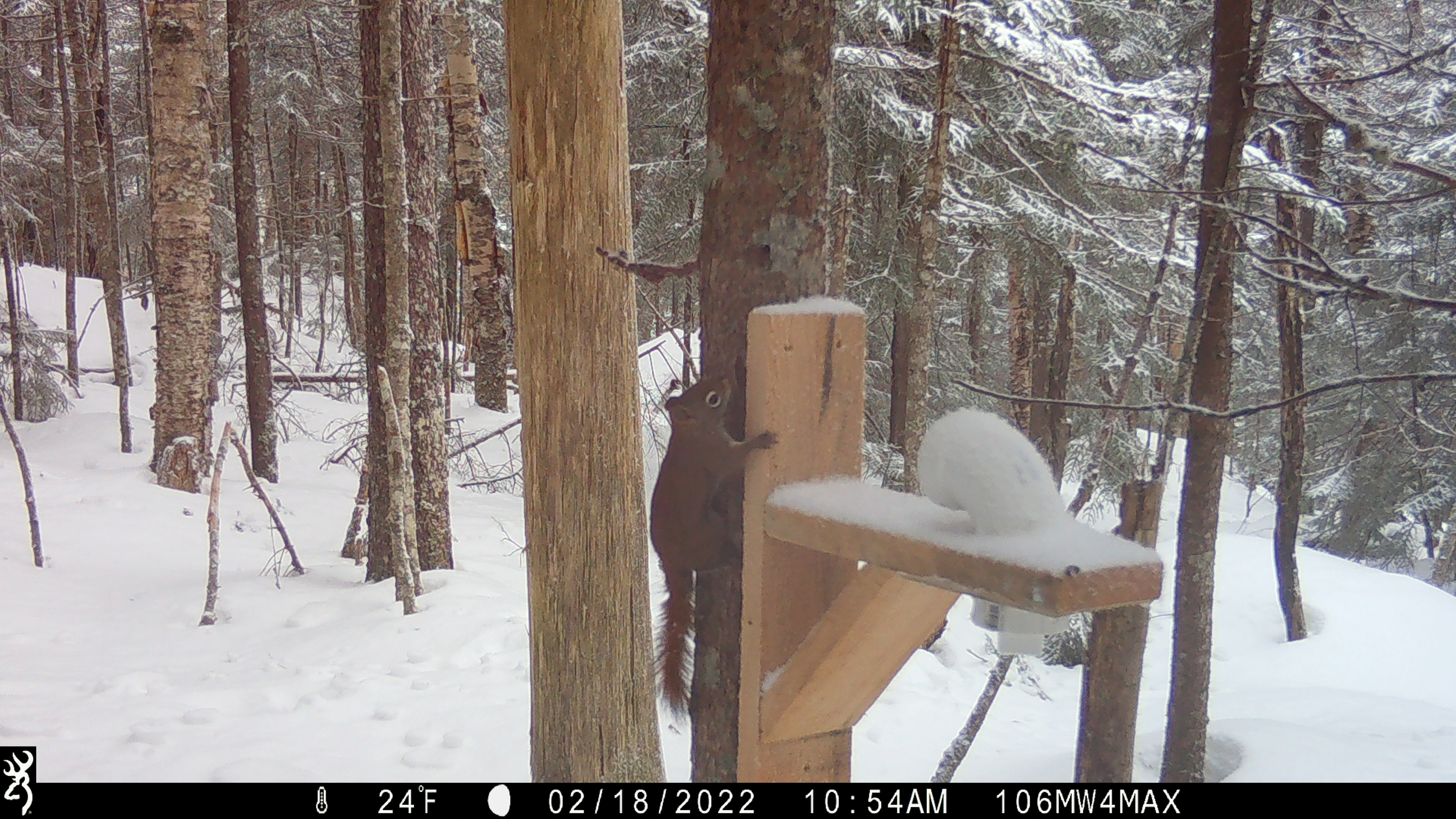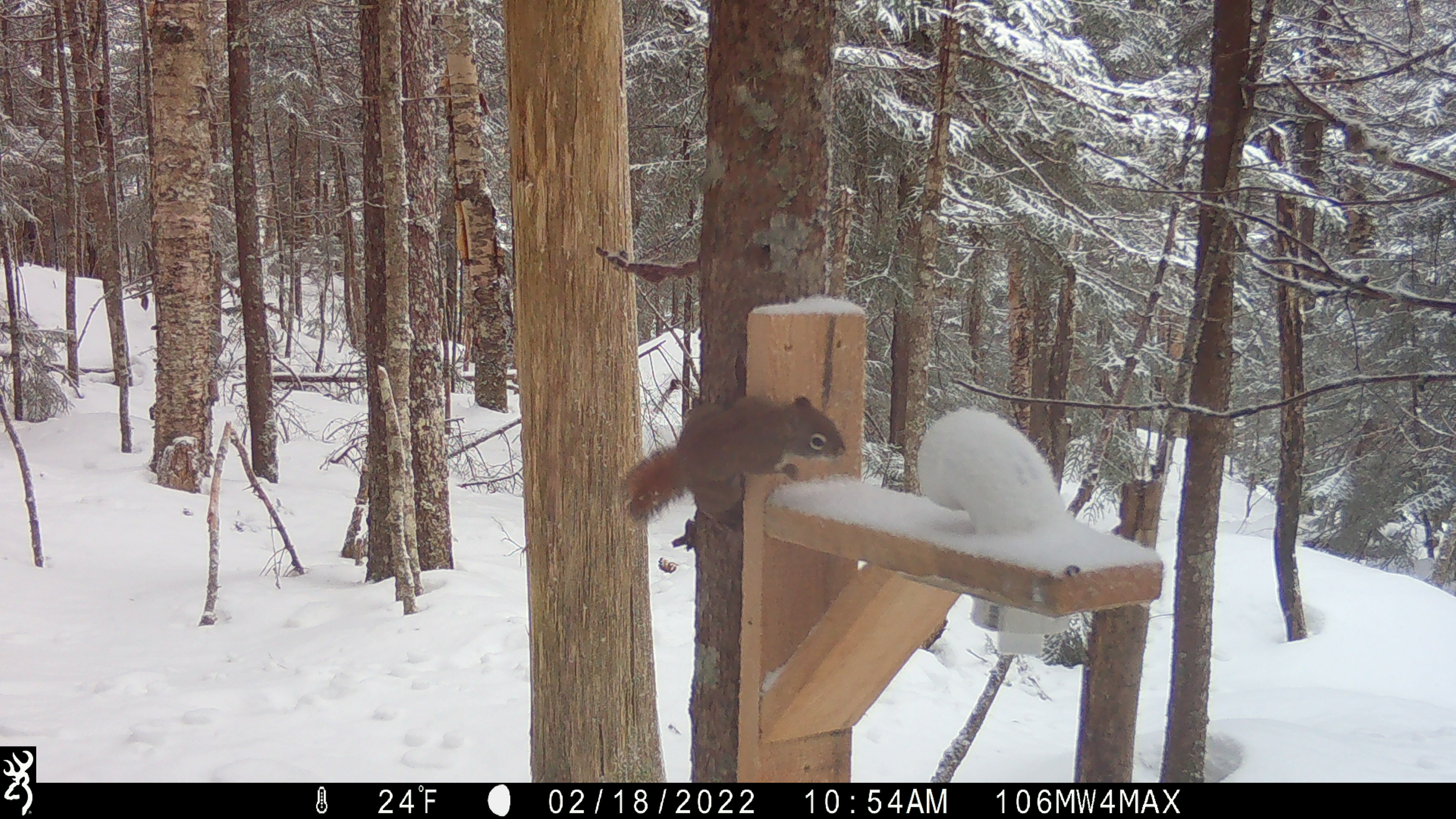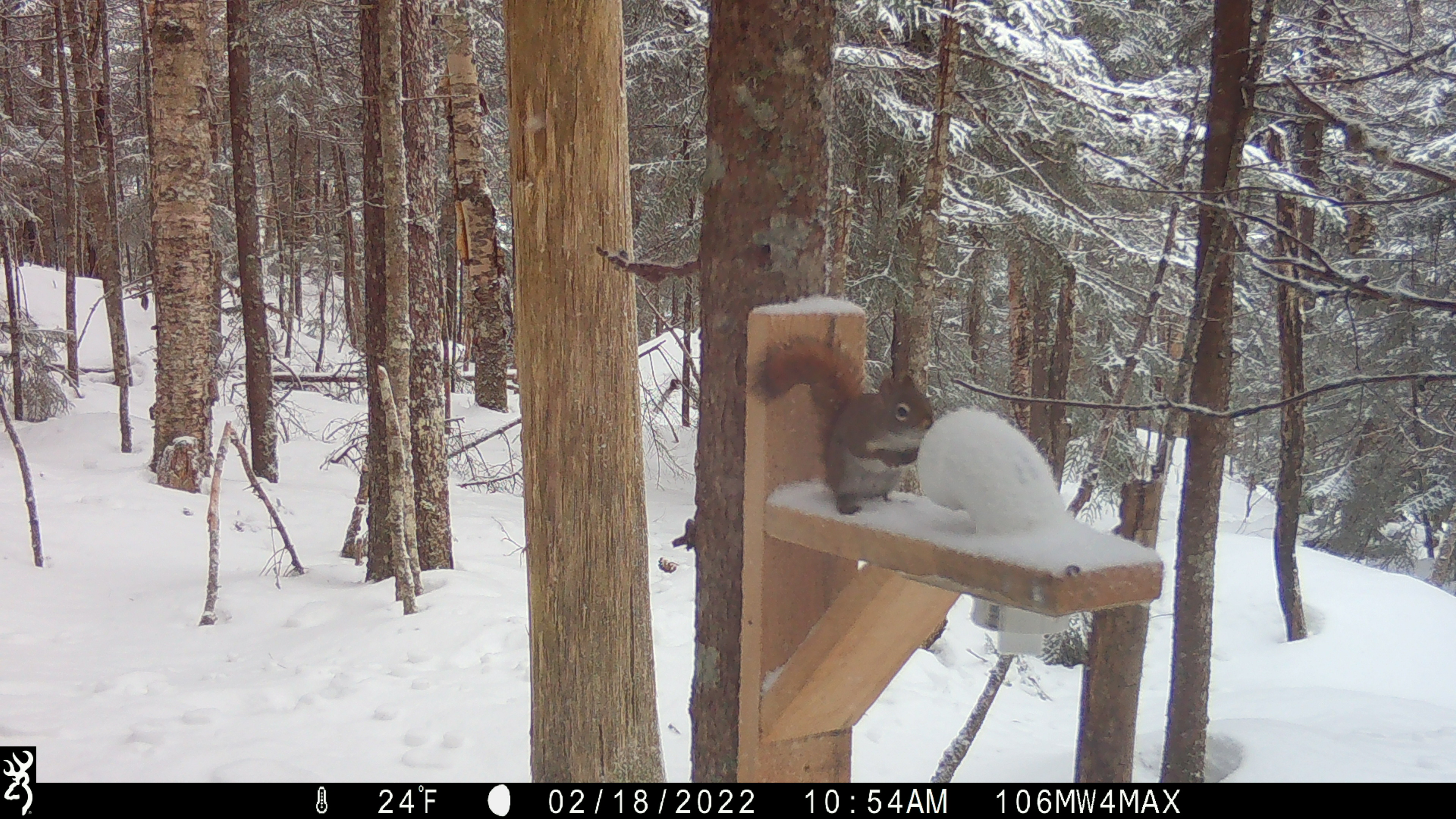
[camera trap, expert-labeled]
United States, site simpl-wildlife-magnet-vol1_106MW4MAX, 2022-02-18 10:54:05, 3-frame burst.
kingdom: Animalia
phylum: Chordata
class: Mammalia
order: Rodentia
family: Sciuridae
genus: Tamiasciurus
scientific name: Tamiasciurus hudsonicus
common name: red squirrel